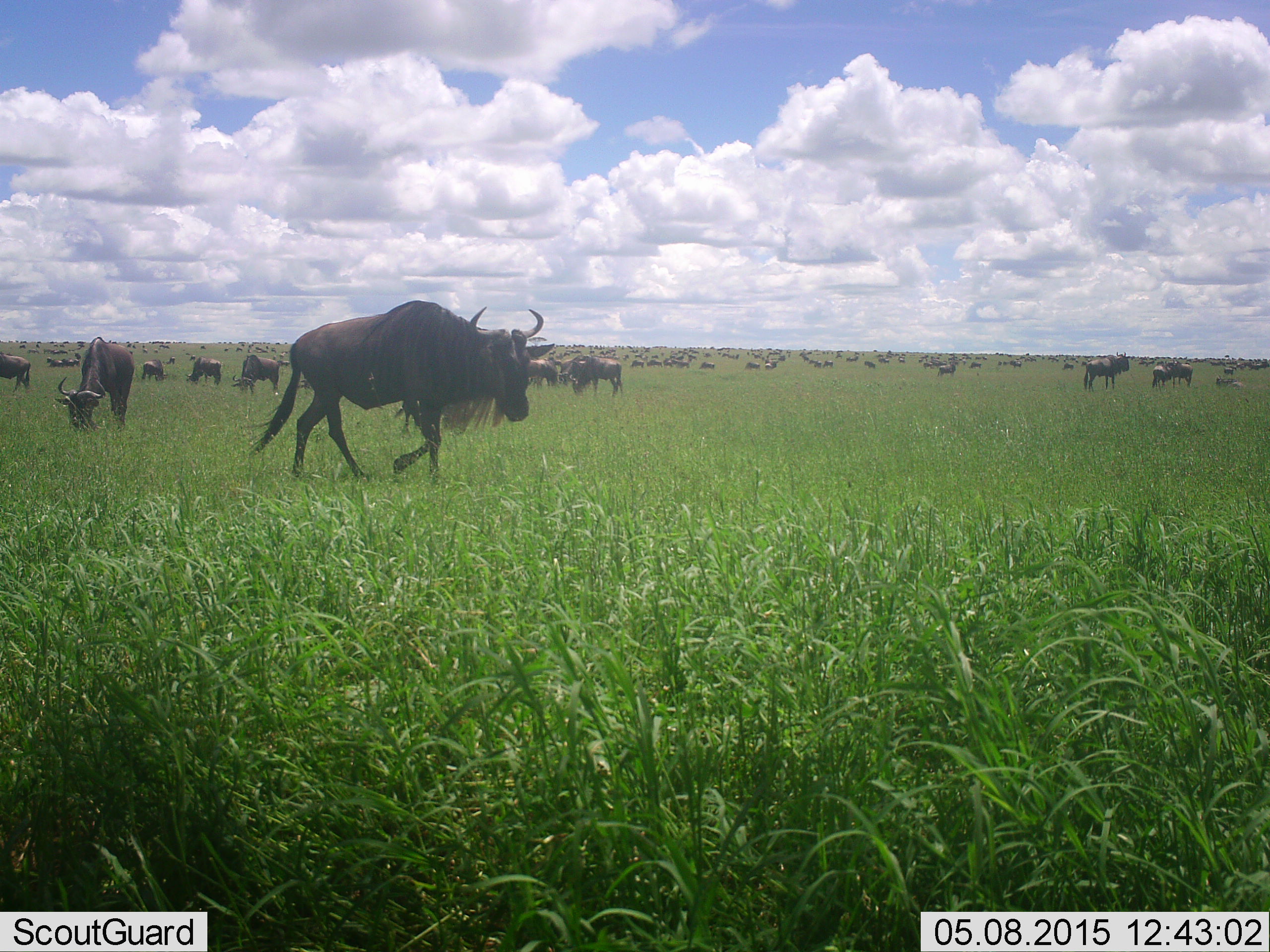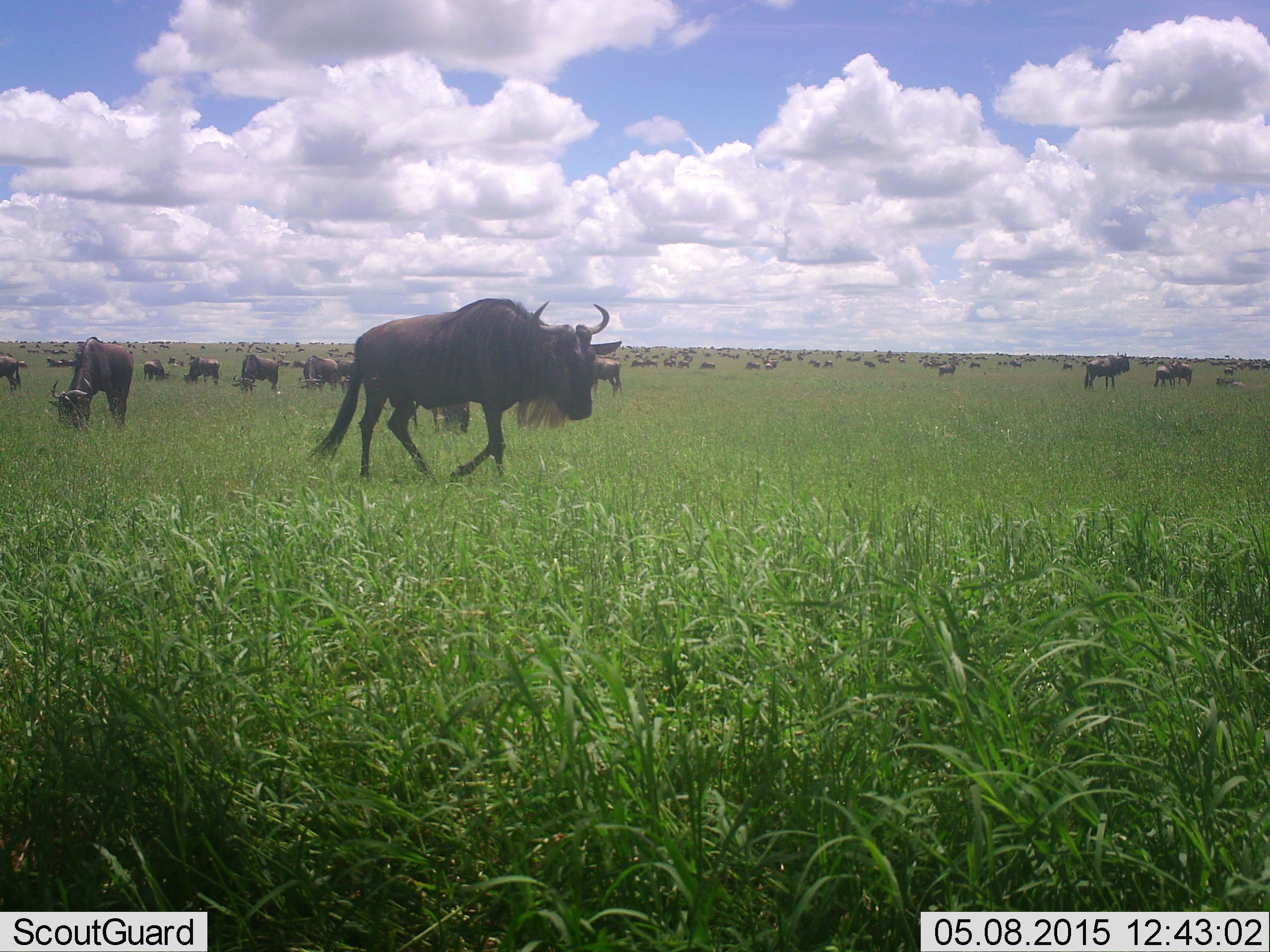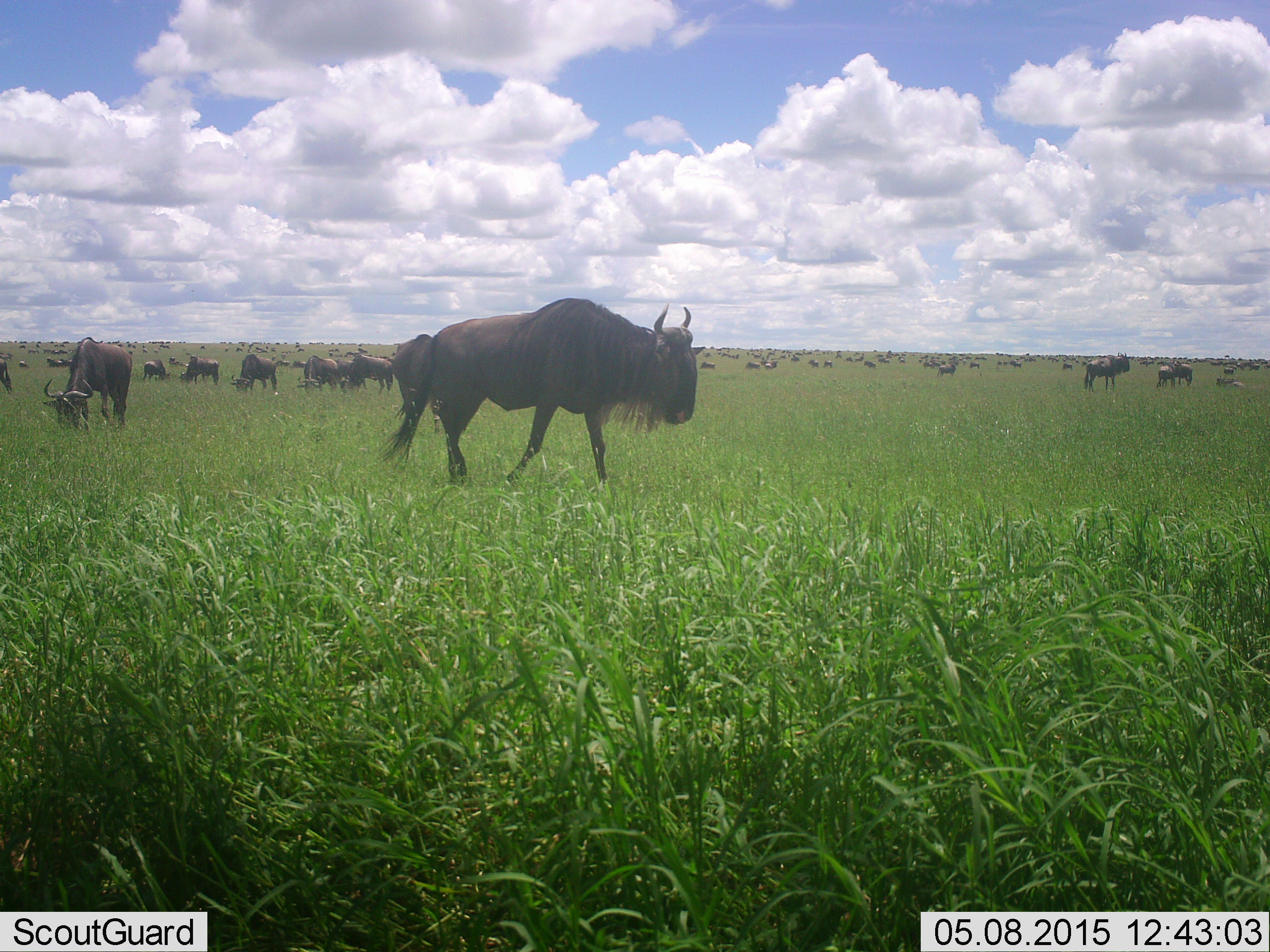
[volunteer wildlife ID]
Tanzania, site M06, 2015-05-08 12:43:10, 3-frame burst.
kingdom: Animalia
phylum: Chordata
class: Mammalia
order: Artiodactyla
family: Bovidae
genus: Connochaetes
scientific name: Connochaetes taurinus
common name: blue wildebeest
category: wildebeest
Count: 51+.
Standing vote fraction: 70%.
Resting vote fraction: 30%.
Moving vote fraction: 70%.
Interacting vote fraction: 10%.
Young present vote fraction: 10%.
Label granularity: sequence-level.